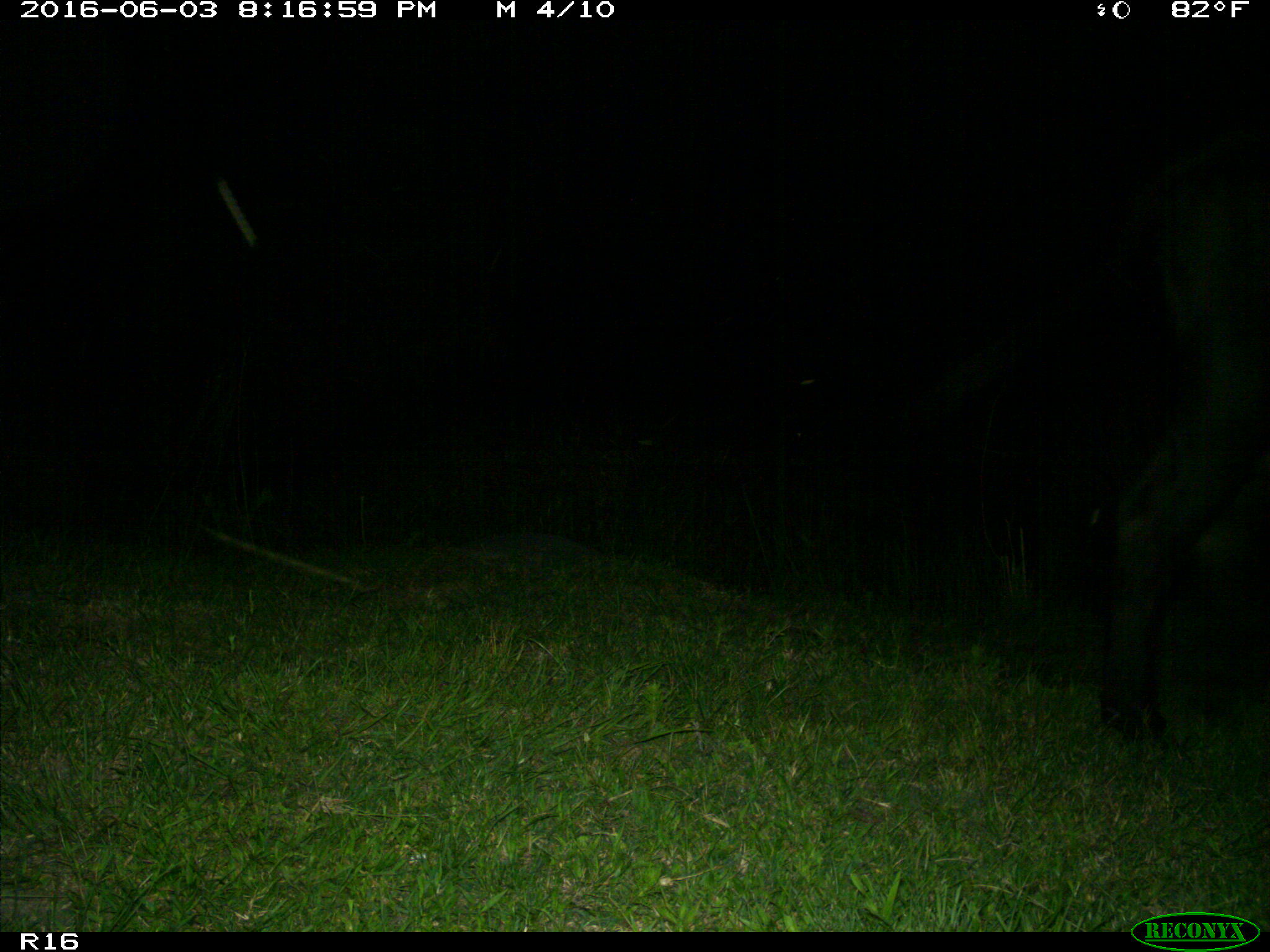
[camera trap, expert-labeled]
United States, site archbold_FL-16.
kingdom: Animalia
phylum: Chordata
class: Mammalia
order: Artiodactyla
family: Bovidae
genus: Bos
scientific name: Bos taurus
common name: domestic cow